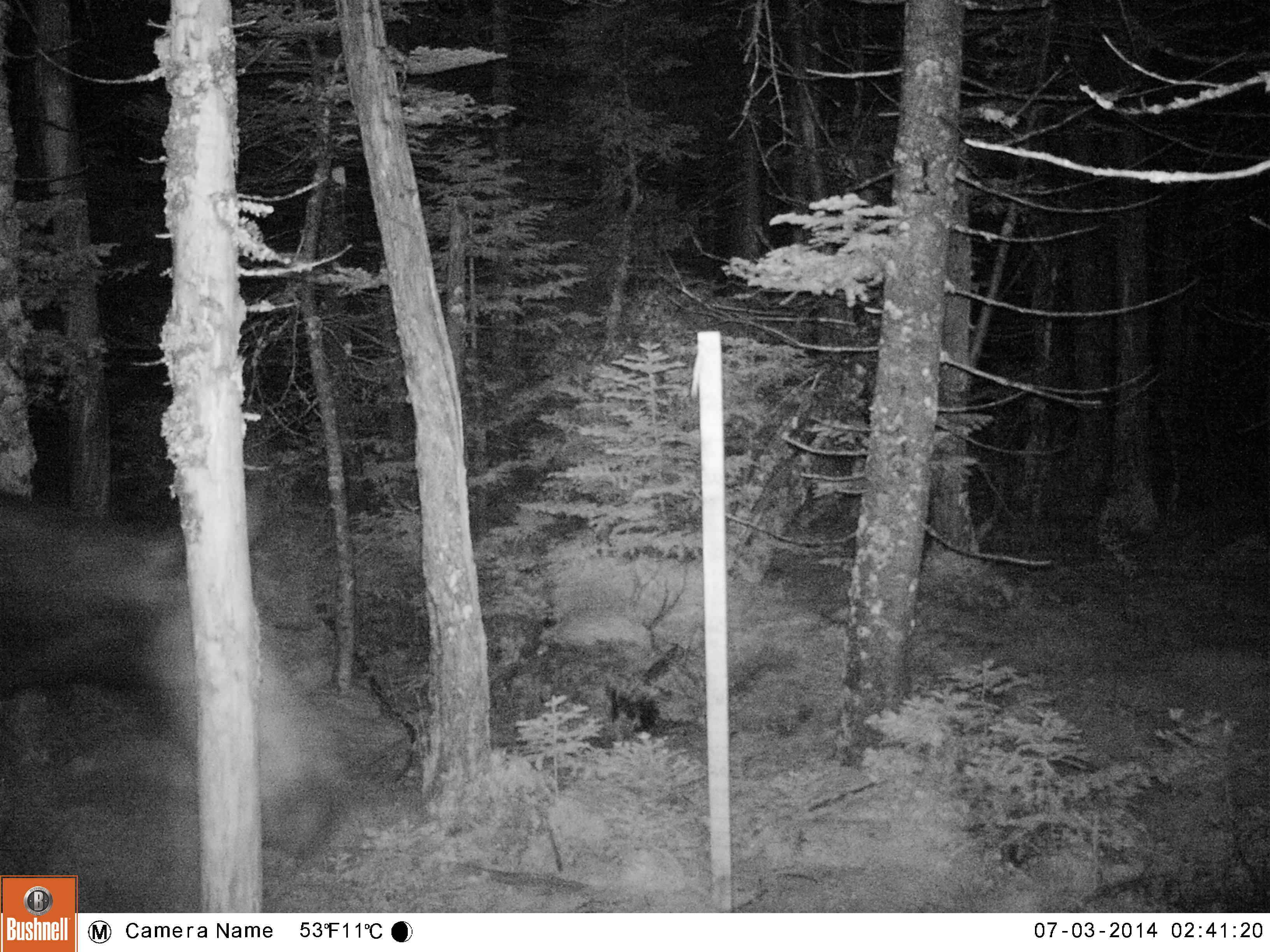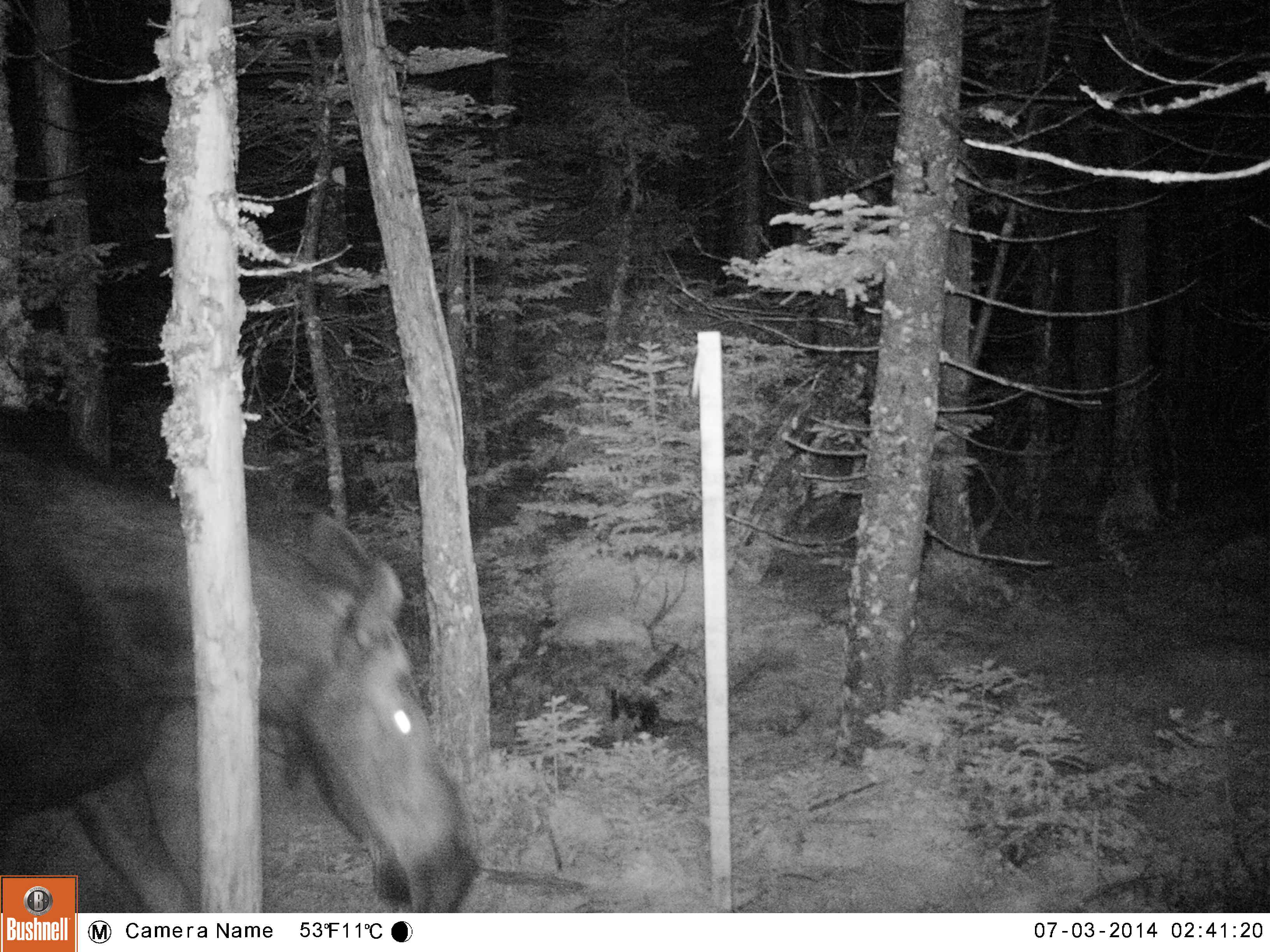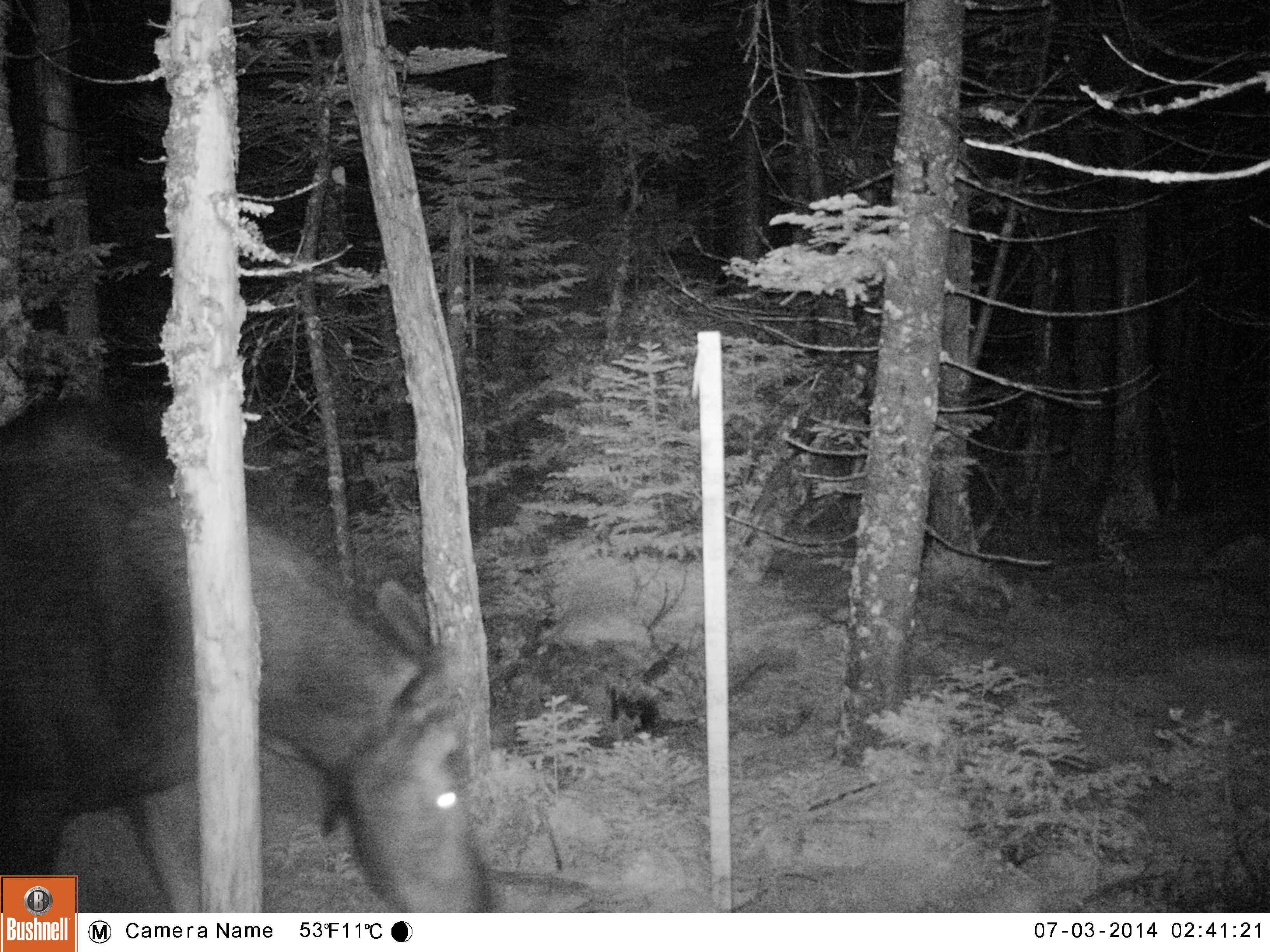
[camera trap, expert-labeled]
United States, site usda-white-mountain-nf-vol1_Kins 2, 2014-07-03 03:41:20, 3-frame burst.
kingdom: Animalia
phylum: Chordata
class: Mammalia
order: Artiodactyla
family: Cervidae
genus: Alces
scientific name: Alces alces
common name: moose